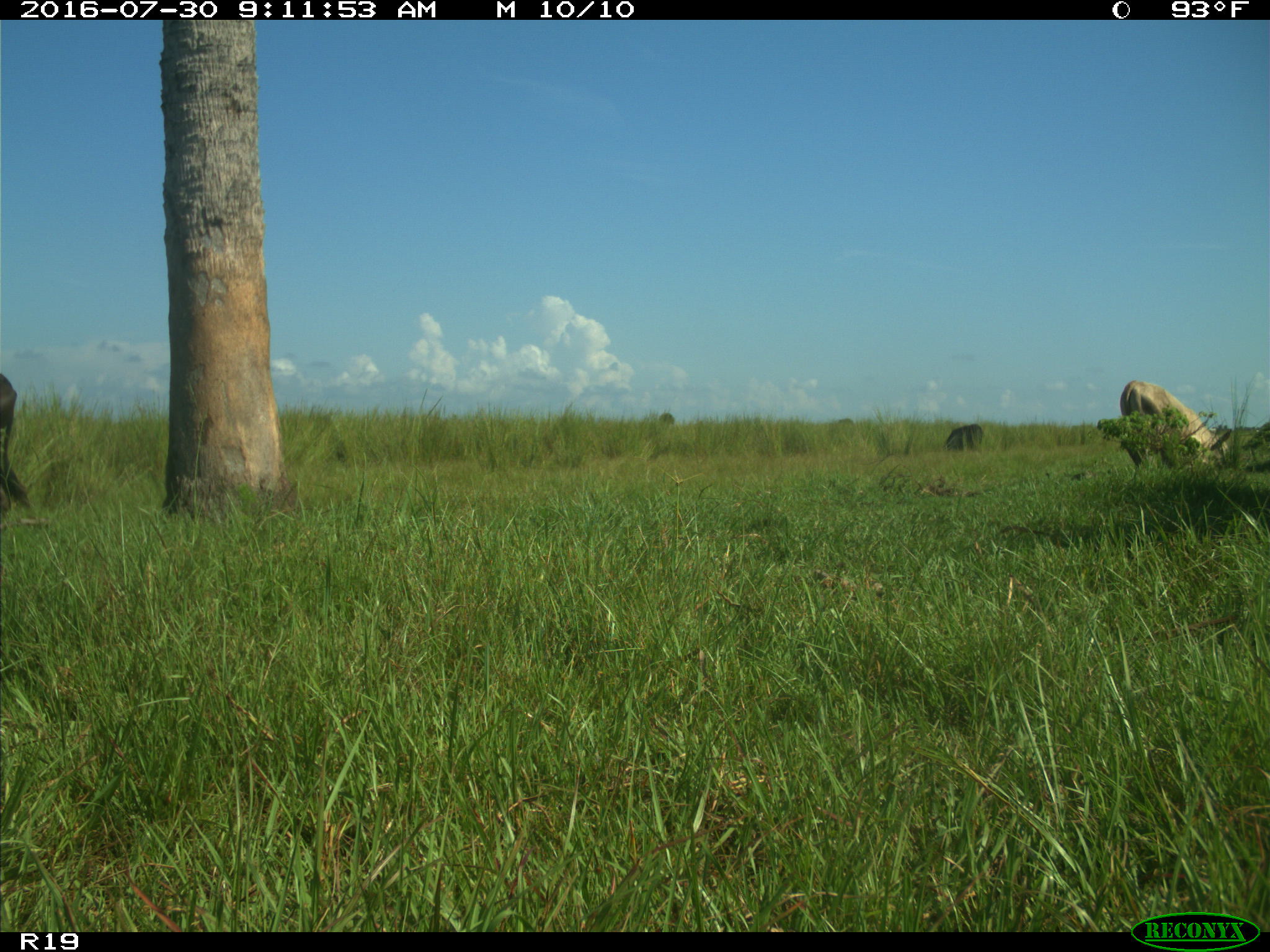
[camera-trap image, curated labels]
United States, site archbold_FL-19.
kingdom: Animalia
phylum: Chordata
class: Mammalia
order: Artiodactyla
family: Bovidae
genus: Bos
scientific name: Bos taurus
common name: domestic cow